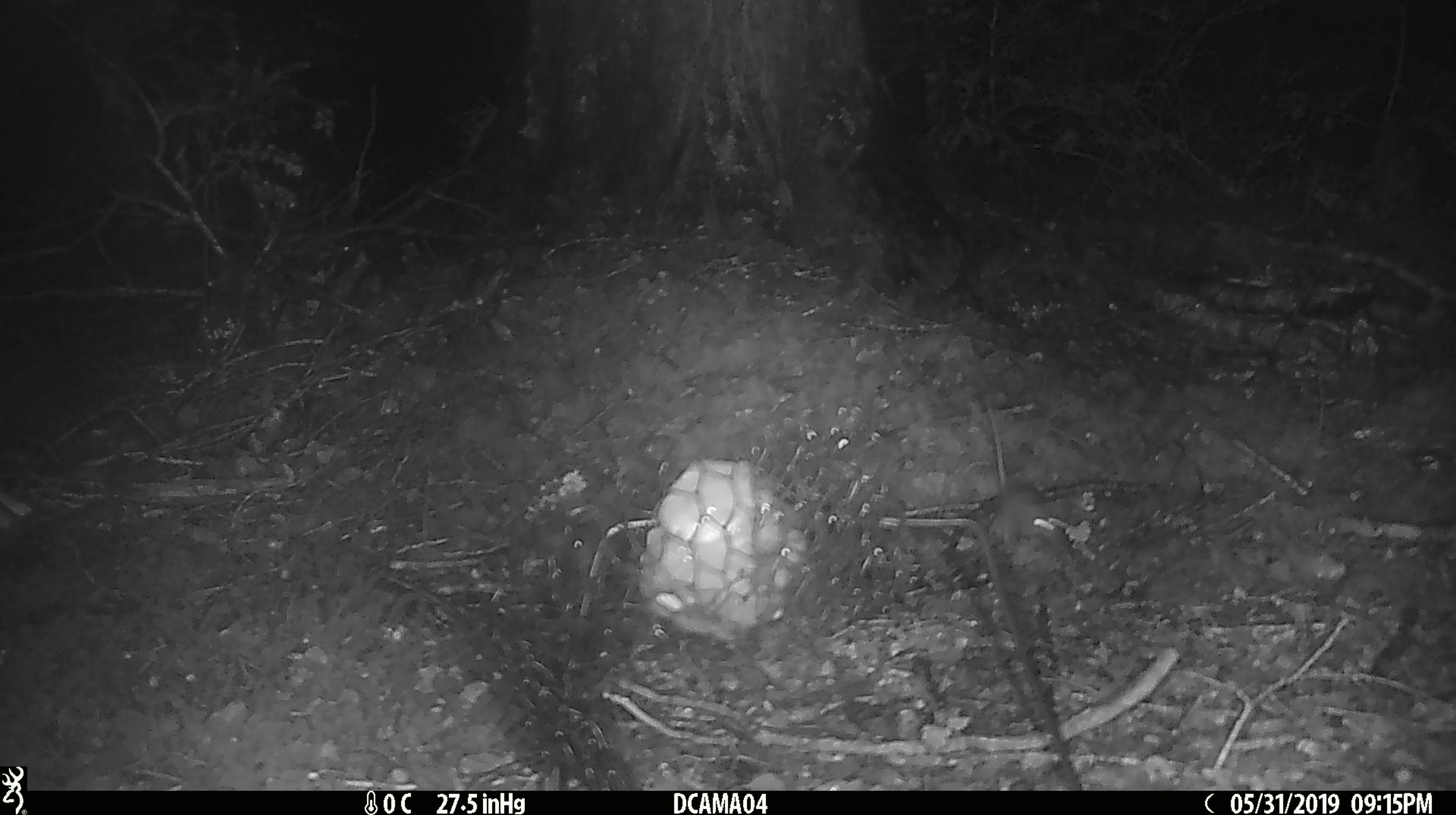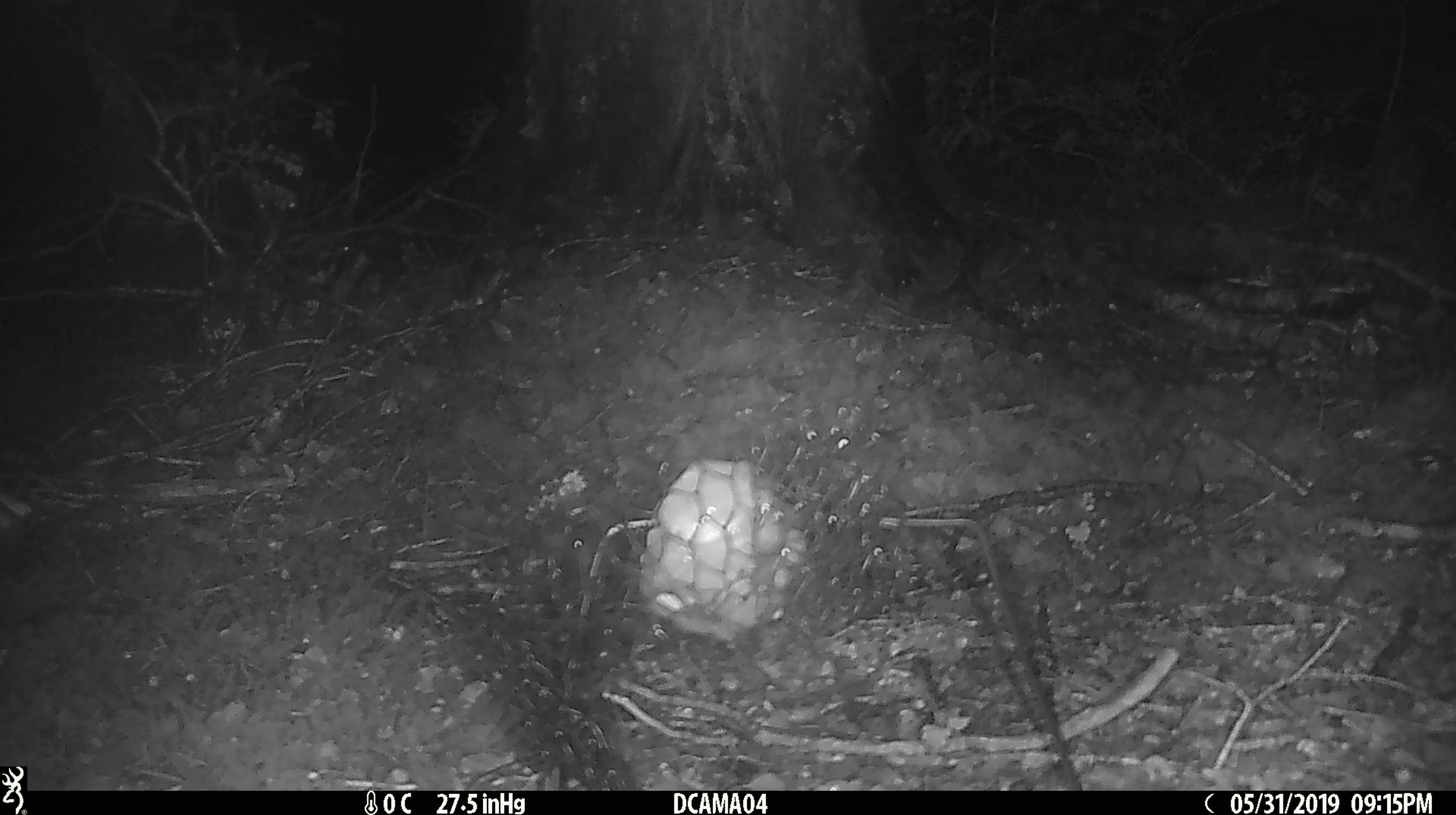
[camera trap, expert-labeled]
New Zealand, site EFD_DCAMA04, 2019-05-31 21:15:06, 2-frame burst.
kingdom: Animalia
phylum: Chordata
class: Mammalia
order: Rodentia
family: Muridae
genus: Mus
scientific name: Mus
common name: mouse